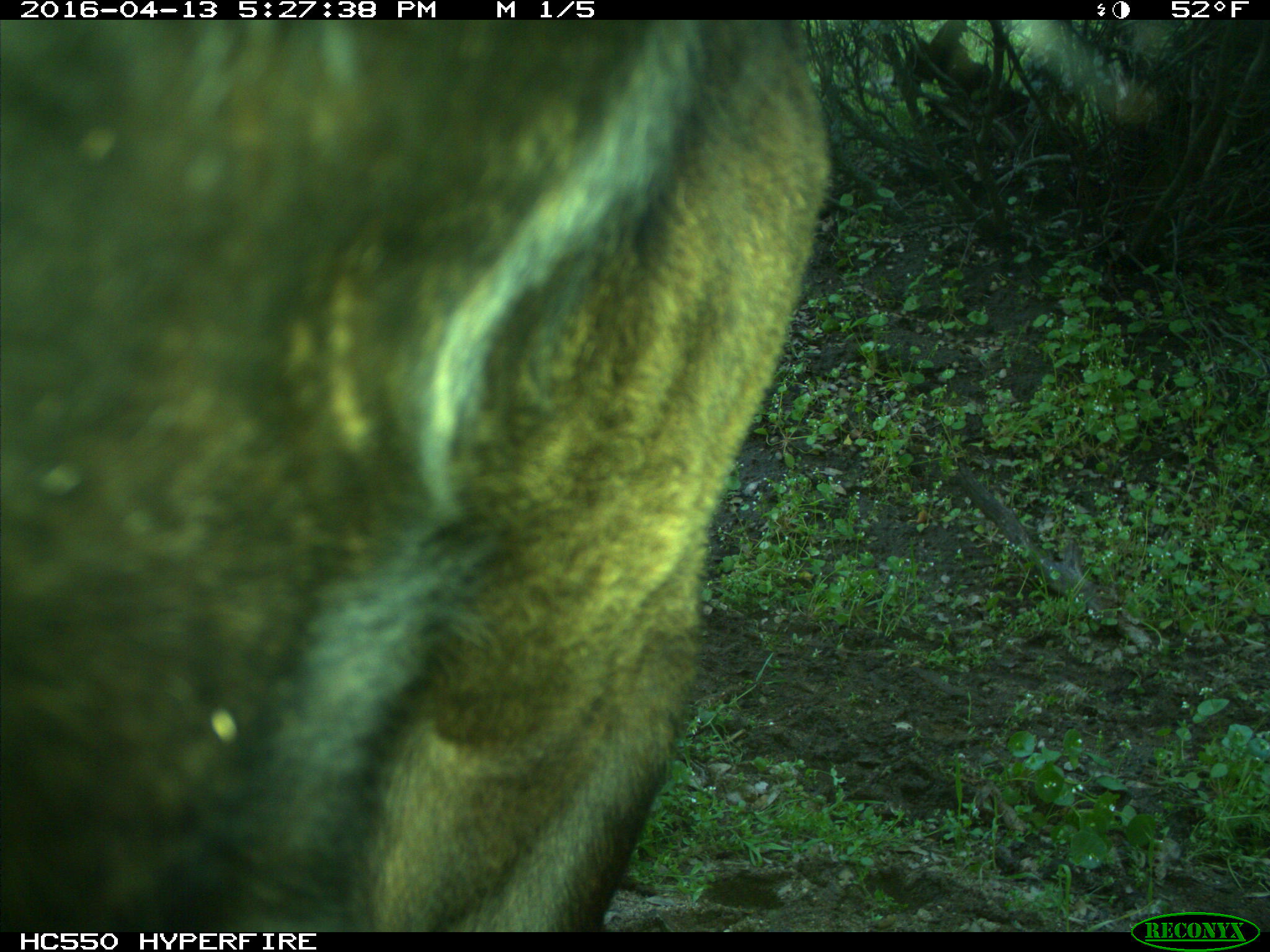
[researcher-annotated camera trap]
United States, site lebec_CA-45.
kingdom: Animalia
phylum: Chordata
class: Mammalia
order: Artiodactyla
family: Bovidae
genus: Bos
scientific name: Bos taurus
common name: domestic cow